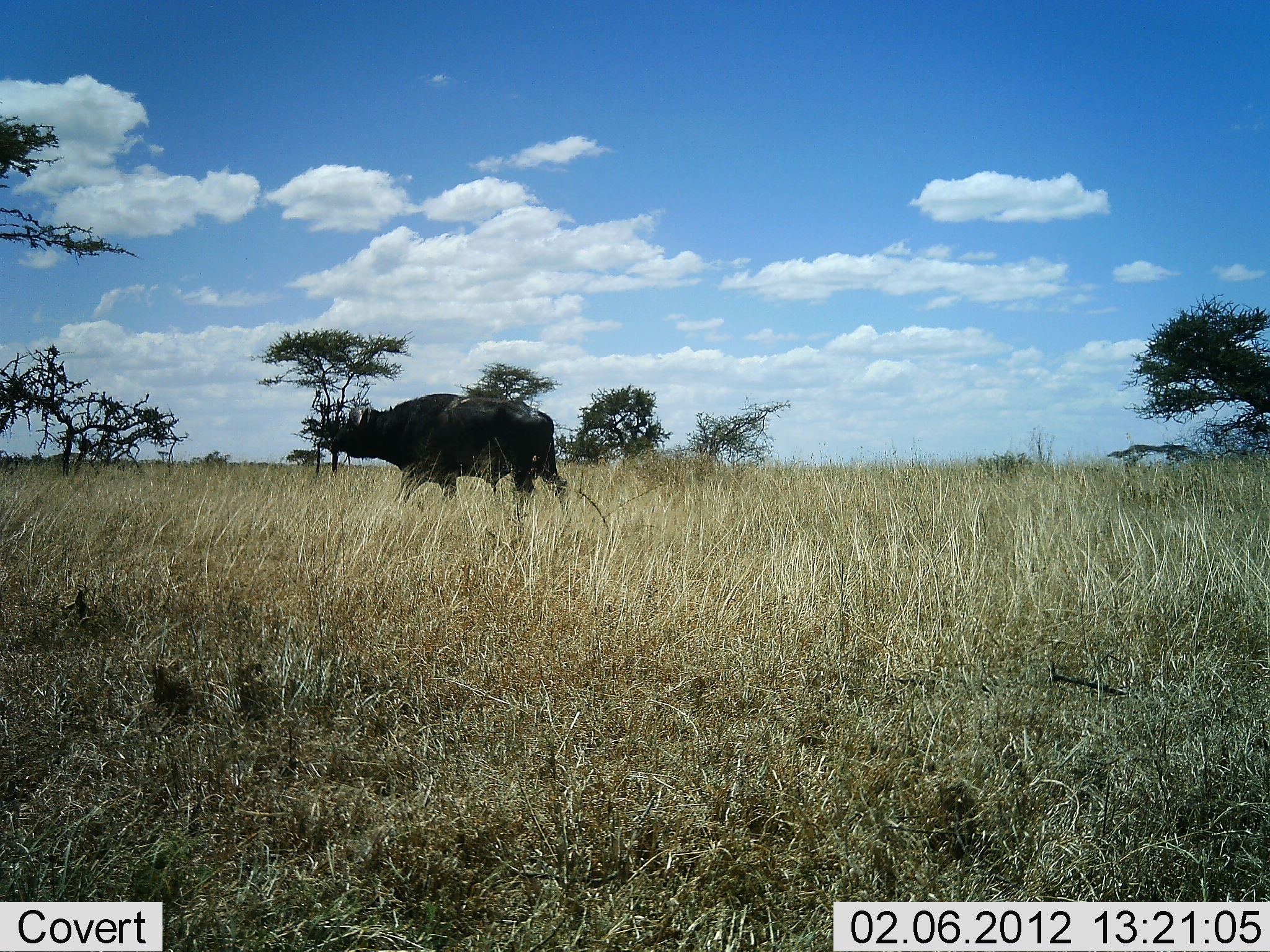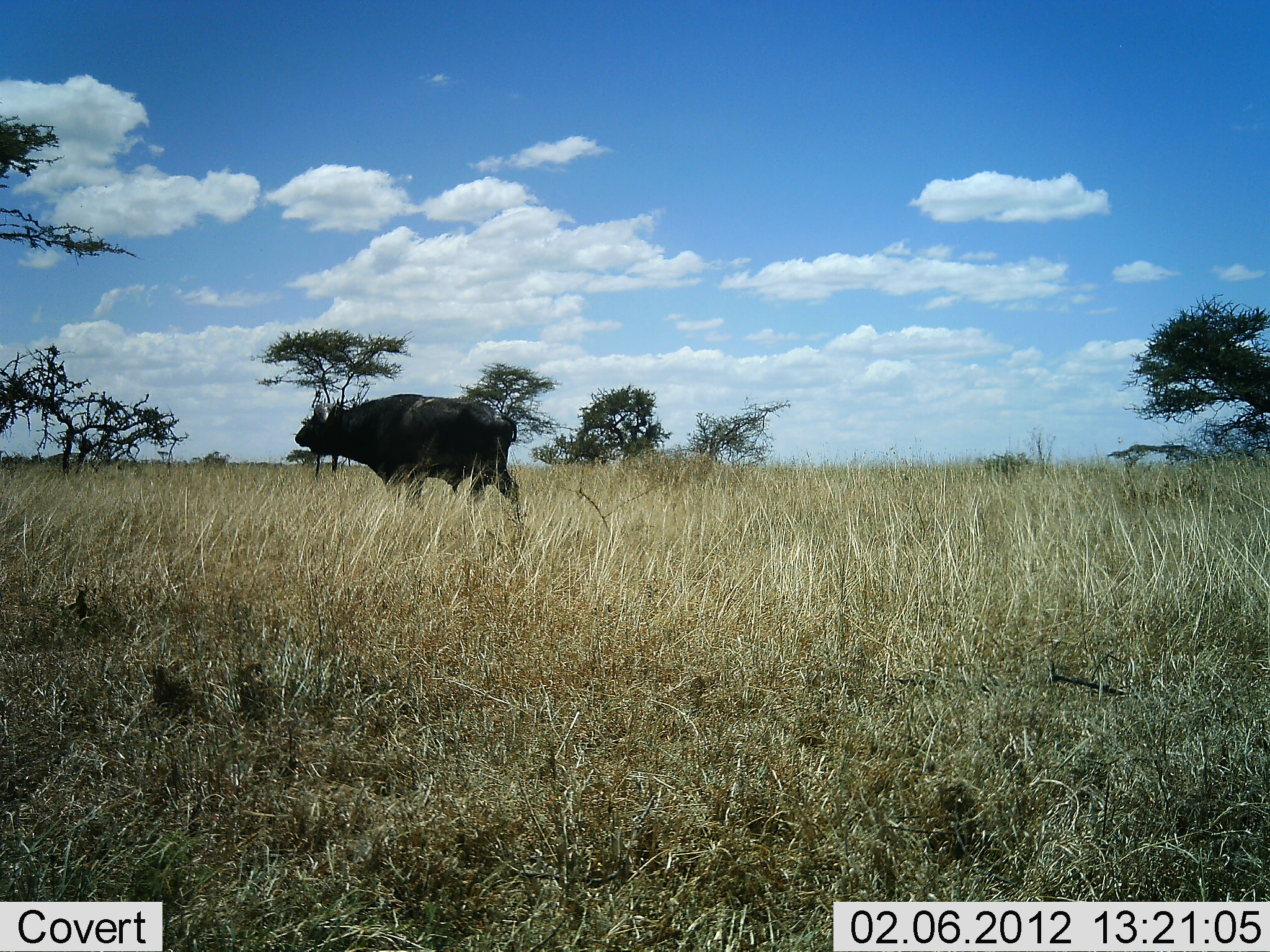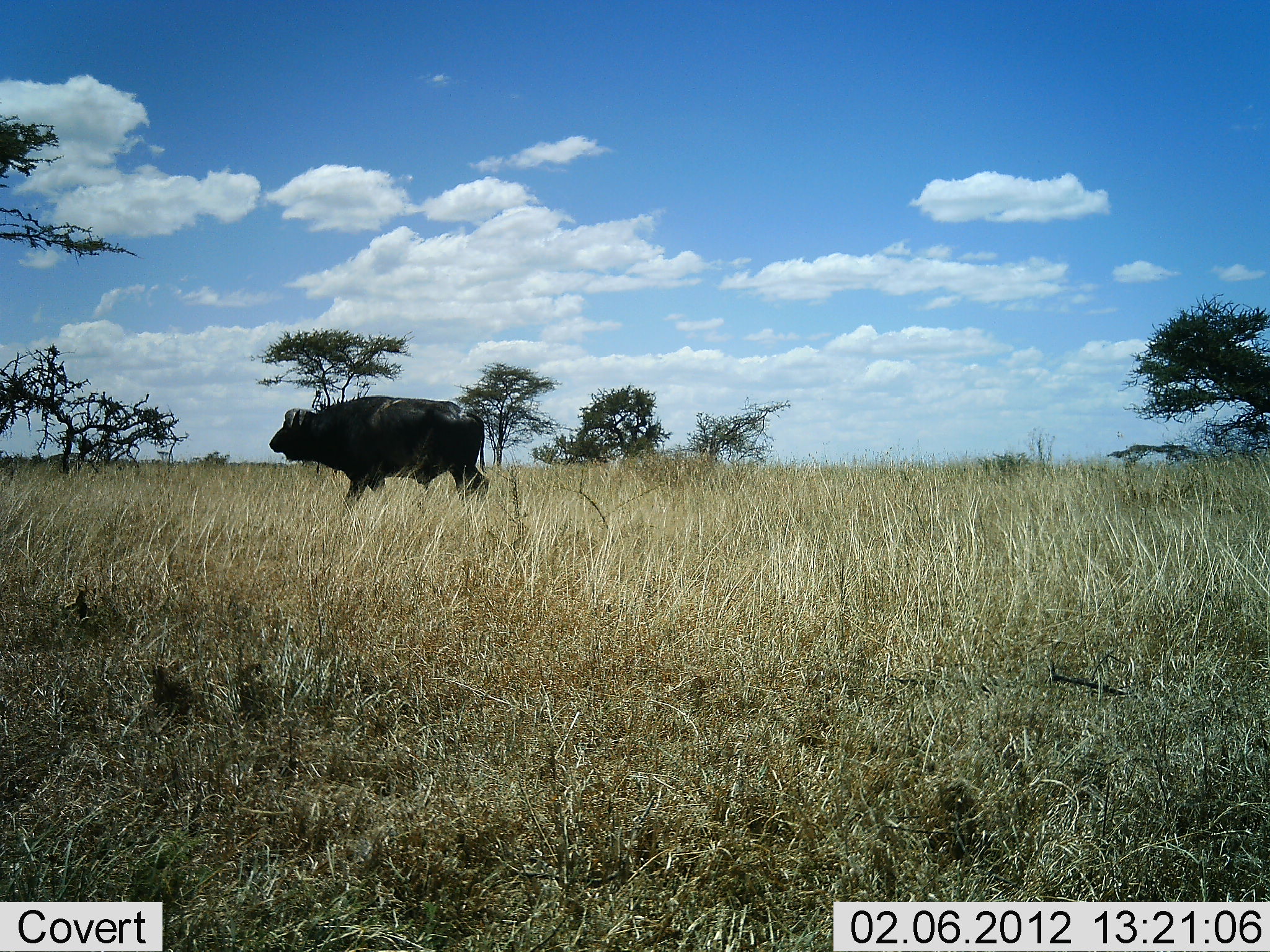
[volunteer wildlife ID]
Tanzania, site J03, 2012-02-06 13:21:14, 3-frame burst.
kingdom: Animalia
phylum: Chordata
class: Mammalia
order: Artiodactyla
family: Bovidae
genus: Syncerus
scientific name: Syncerus caffer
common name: cape buffalo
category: buffalo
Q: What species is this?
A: Buffalo (cape buffalo) (Syncerus caffer).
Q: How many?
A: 1.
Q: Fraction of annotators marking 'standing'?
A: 7%.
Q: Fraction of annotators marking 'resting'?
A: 0%.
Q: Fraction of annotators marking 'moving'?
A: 93%.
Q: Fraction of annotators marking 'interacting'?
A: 0%.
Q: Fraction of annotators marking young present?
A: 0%.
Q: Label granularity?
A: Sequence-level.